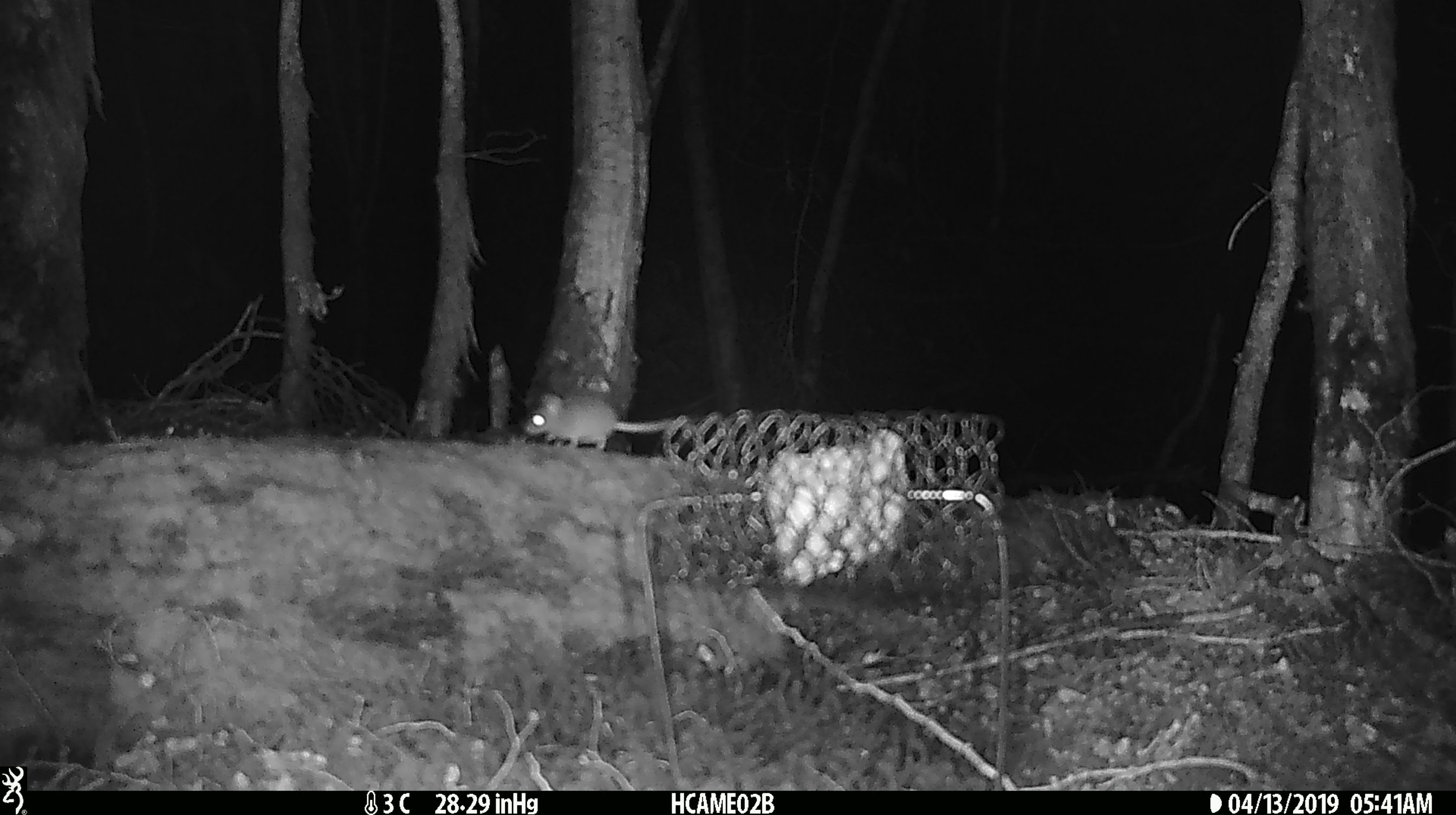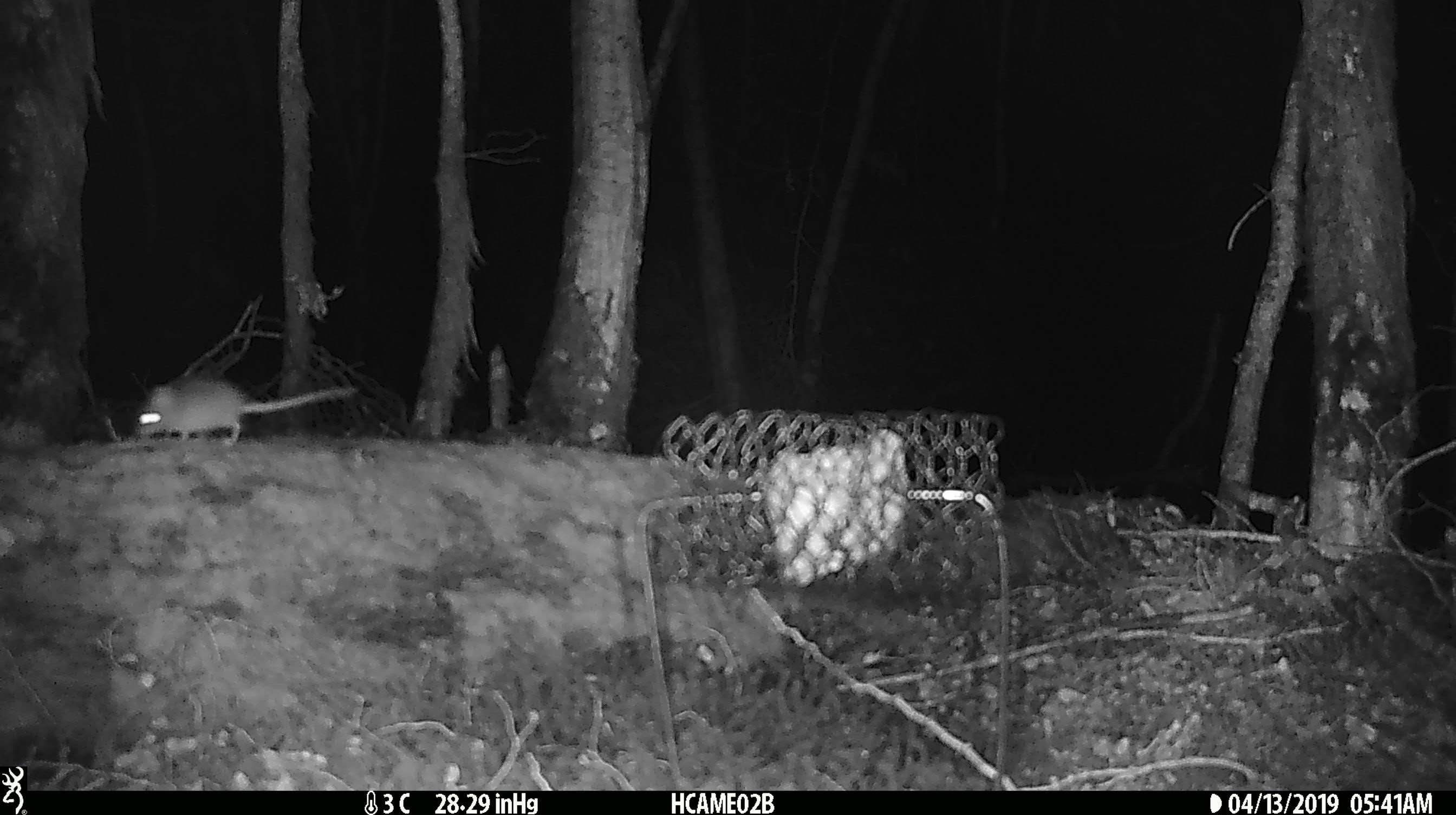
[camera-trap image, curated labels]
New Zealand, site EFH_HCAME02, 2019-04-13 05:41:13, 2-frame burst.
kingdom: Animalia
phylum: Chordata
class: Mammalia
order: Rodentia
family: Muridae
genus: Mus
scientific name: Mus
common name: mouse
Mouse (Mus).